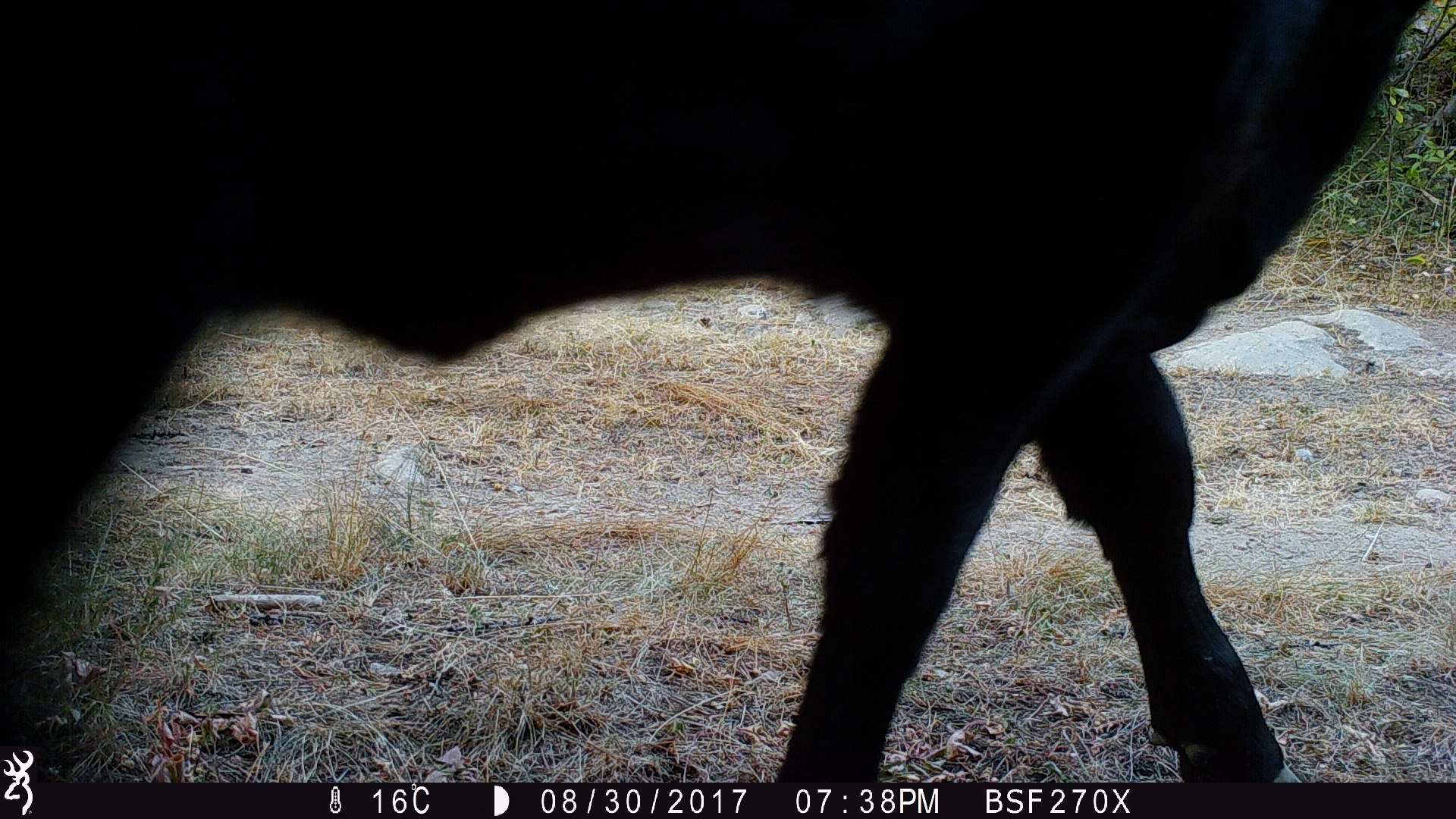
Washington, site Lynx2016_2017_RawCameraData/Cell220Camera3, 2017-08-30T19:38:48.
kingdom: Animalia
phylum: Chordata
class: Mammalia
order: Artiodactyla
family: Bovidae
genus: Bos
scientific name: Bos taurus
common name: domestic cattle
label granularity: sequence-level